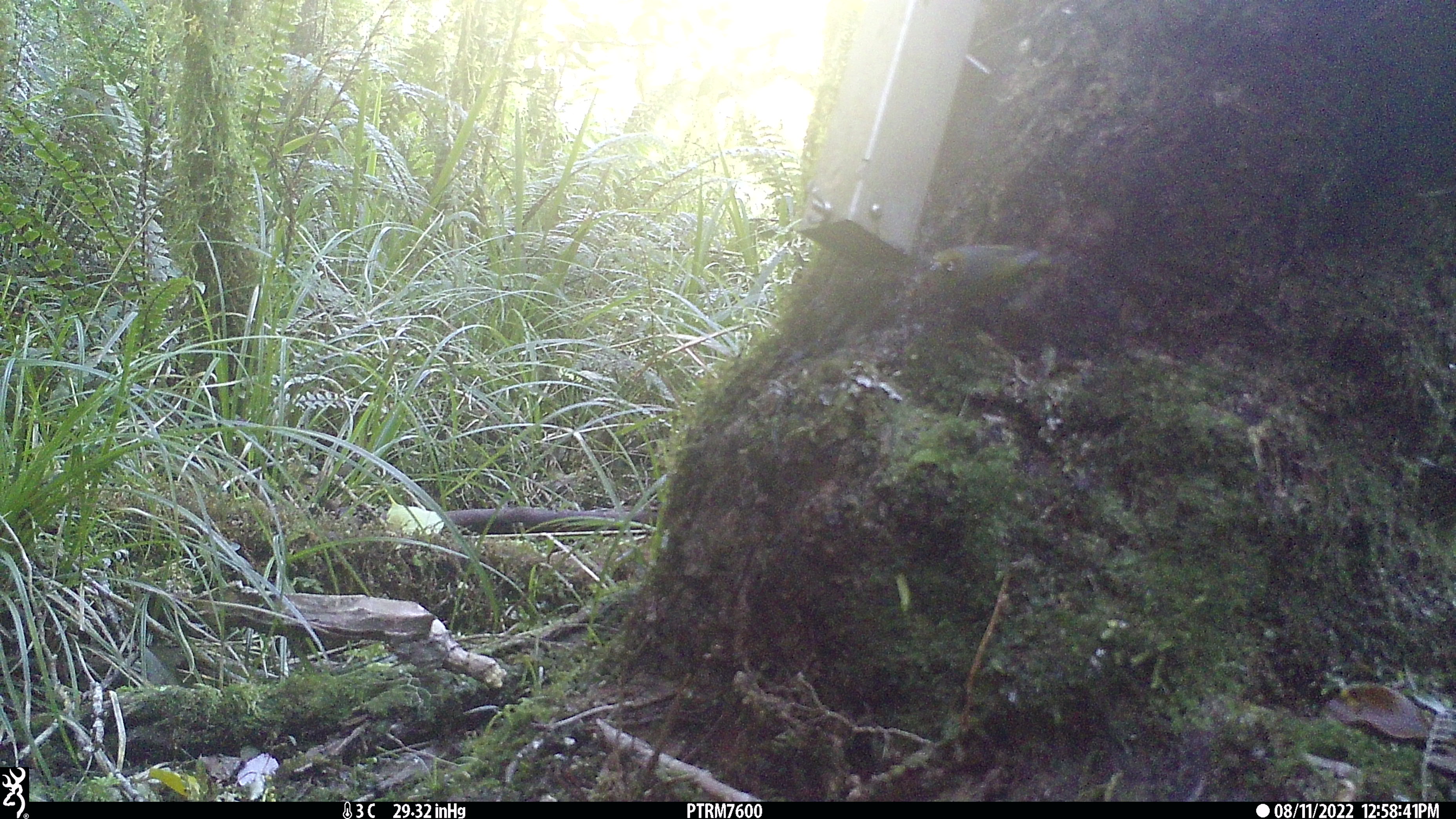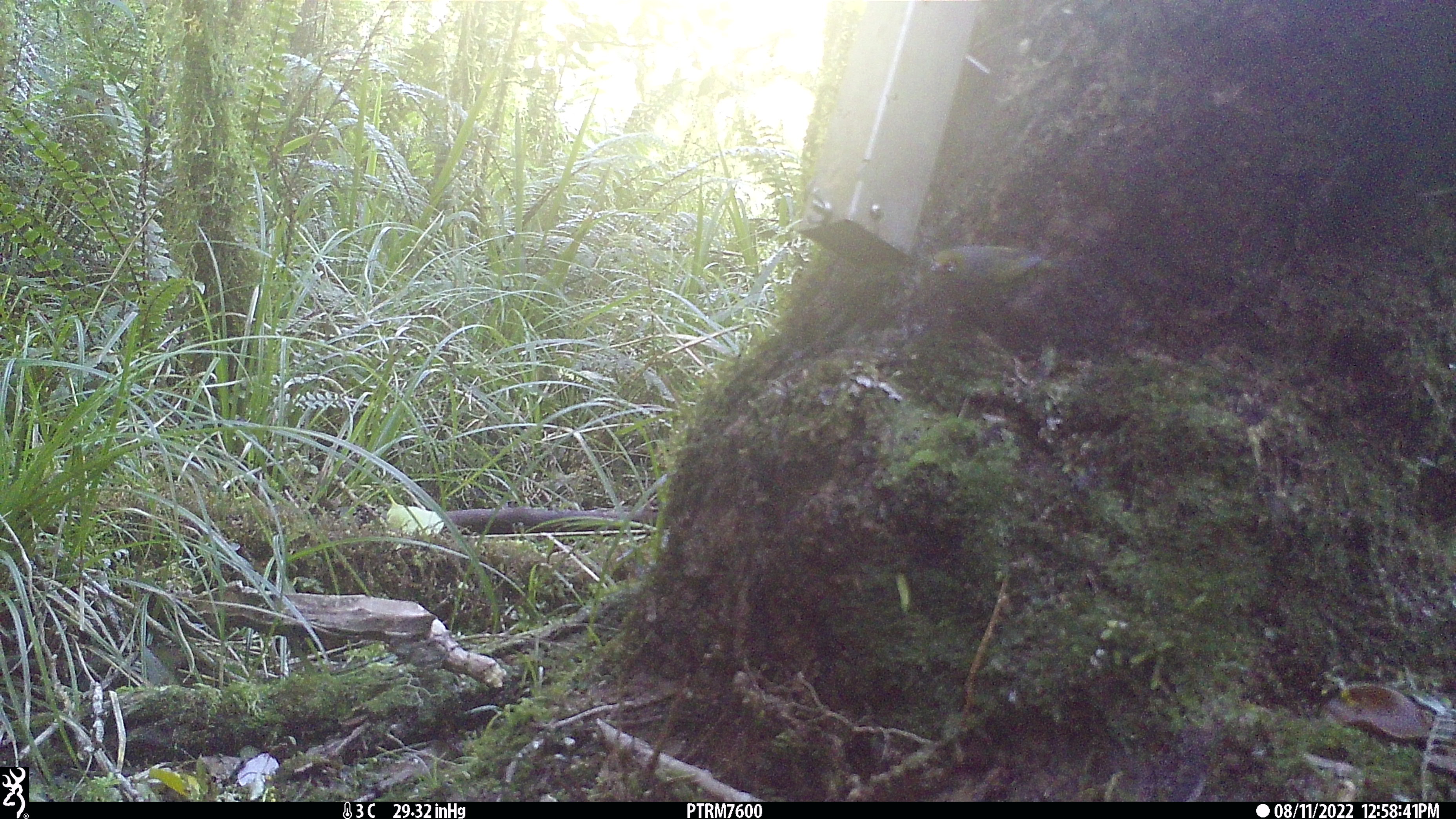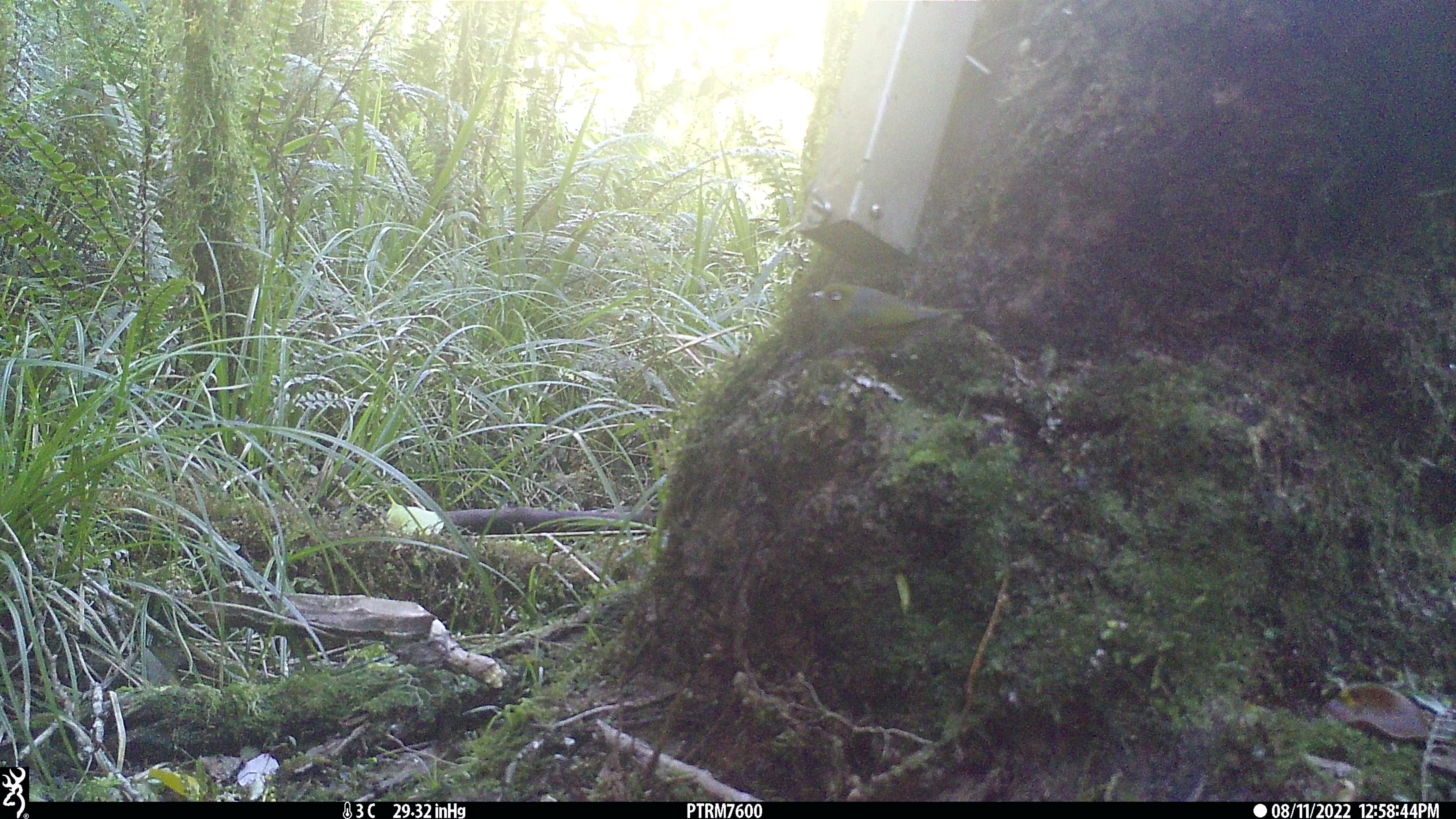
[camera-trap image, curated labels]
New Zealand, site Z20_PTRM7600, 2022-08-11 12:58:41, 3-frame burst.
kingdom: Animalia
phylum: Chordata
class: Aves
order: Passeriformes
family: Zosteropidae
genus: Zosterops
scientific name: Zosterops lateralis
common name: silvereye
Silvereye (Zosterops lateralis).